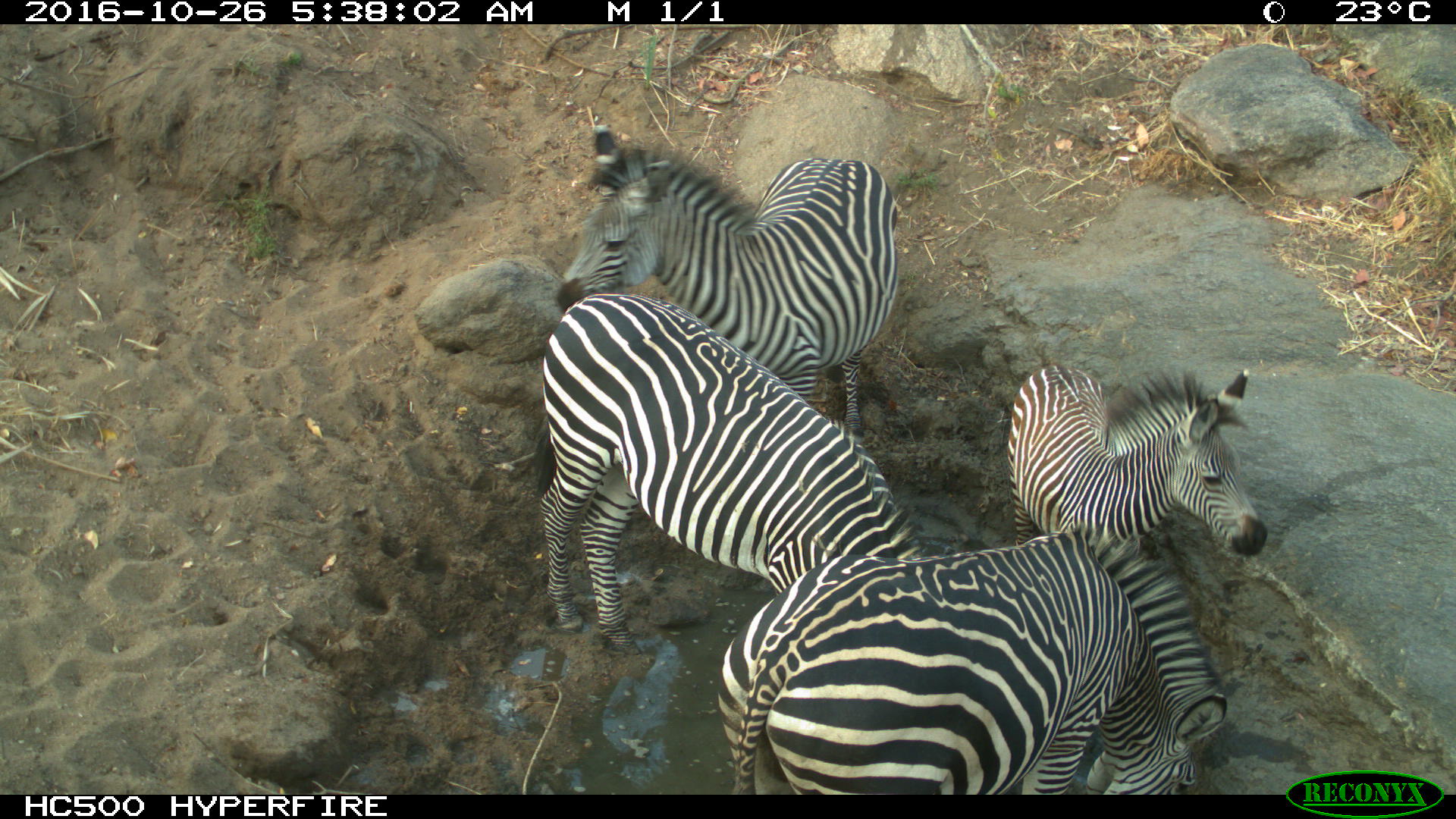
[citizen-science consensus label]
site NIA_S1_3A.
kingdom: Animalia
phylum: Chordata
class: Mammalia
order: Perissodactyla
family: Equidae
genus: Equus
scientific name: Equus quagga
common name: plains zebra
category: zebraplains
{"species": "zebraplains (plains zebra) (Equus quagga)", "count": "4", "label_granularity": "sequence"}